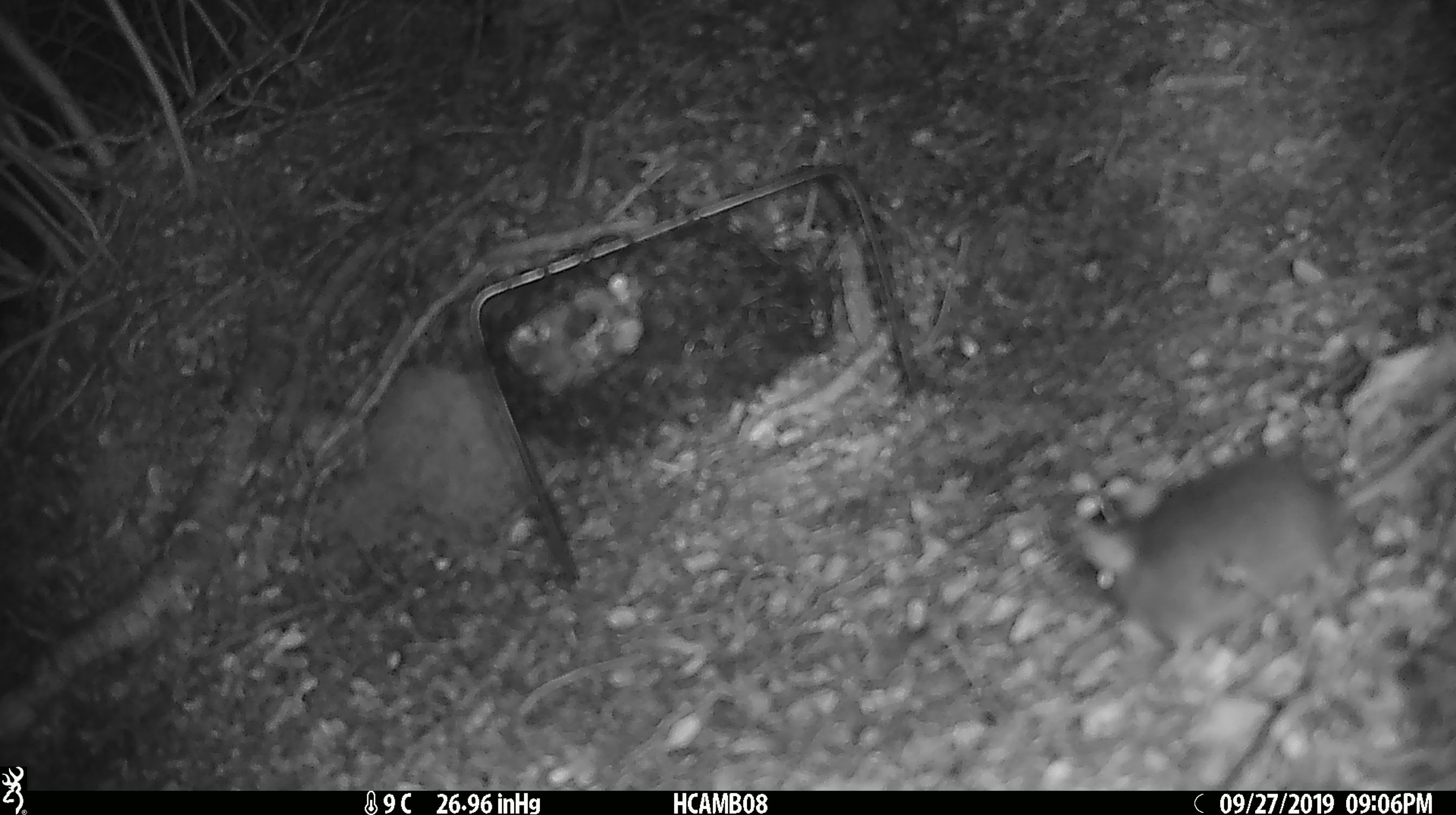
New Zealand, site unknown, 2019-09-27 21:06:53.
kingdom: Animalia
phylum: Chordata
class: Mammalia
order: Rodentia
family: Muridae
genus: Mus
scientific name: Mus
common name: mouse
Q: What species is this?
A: Mouse (Mus).